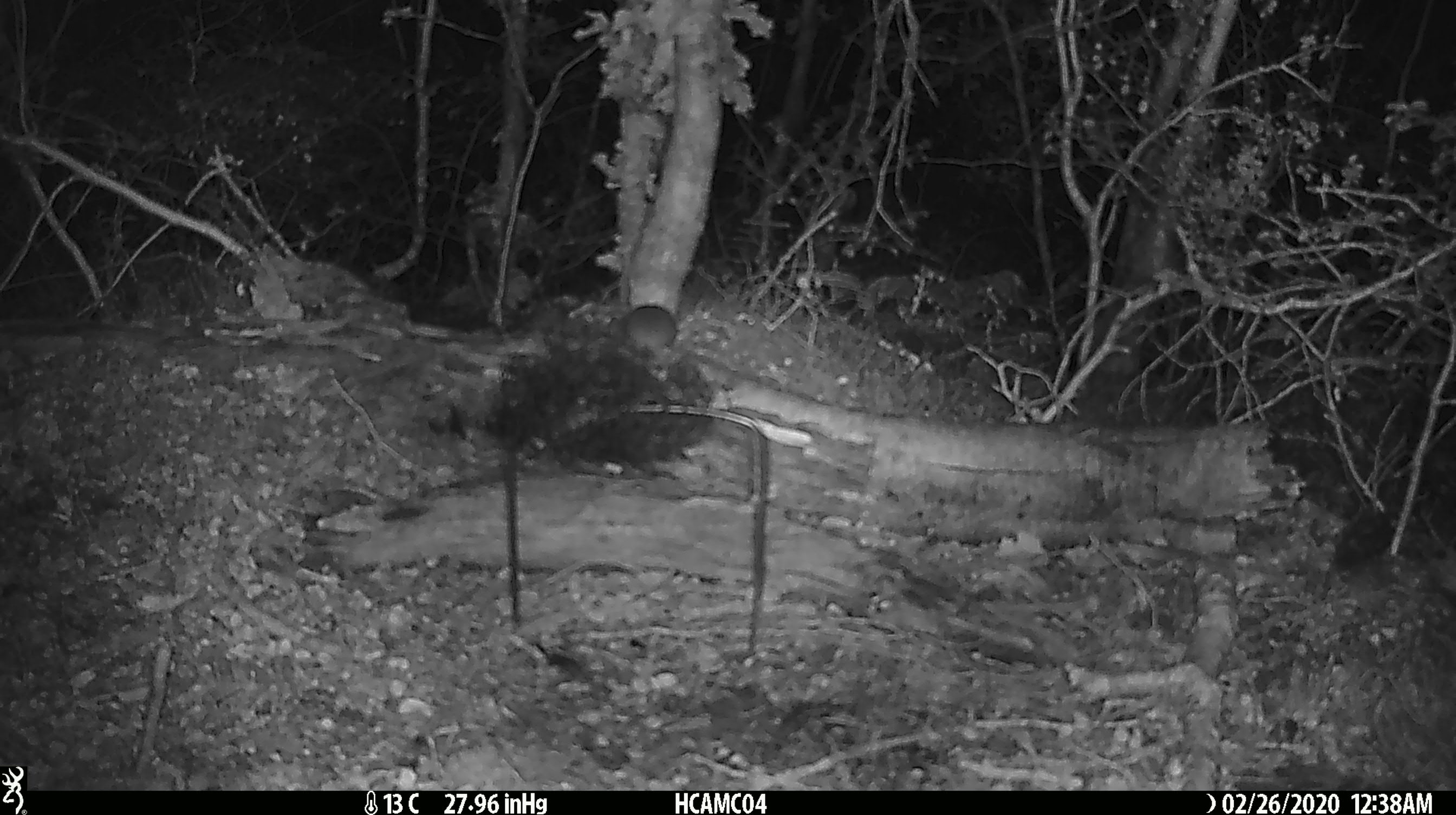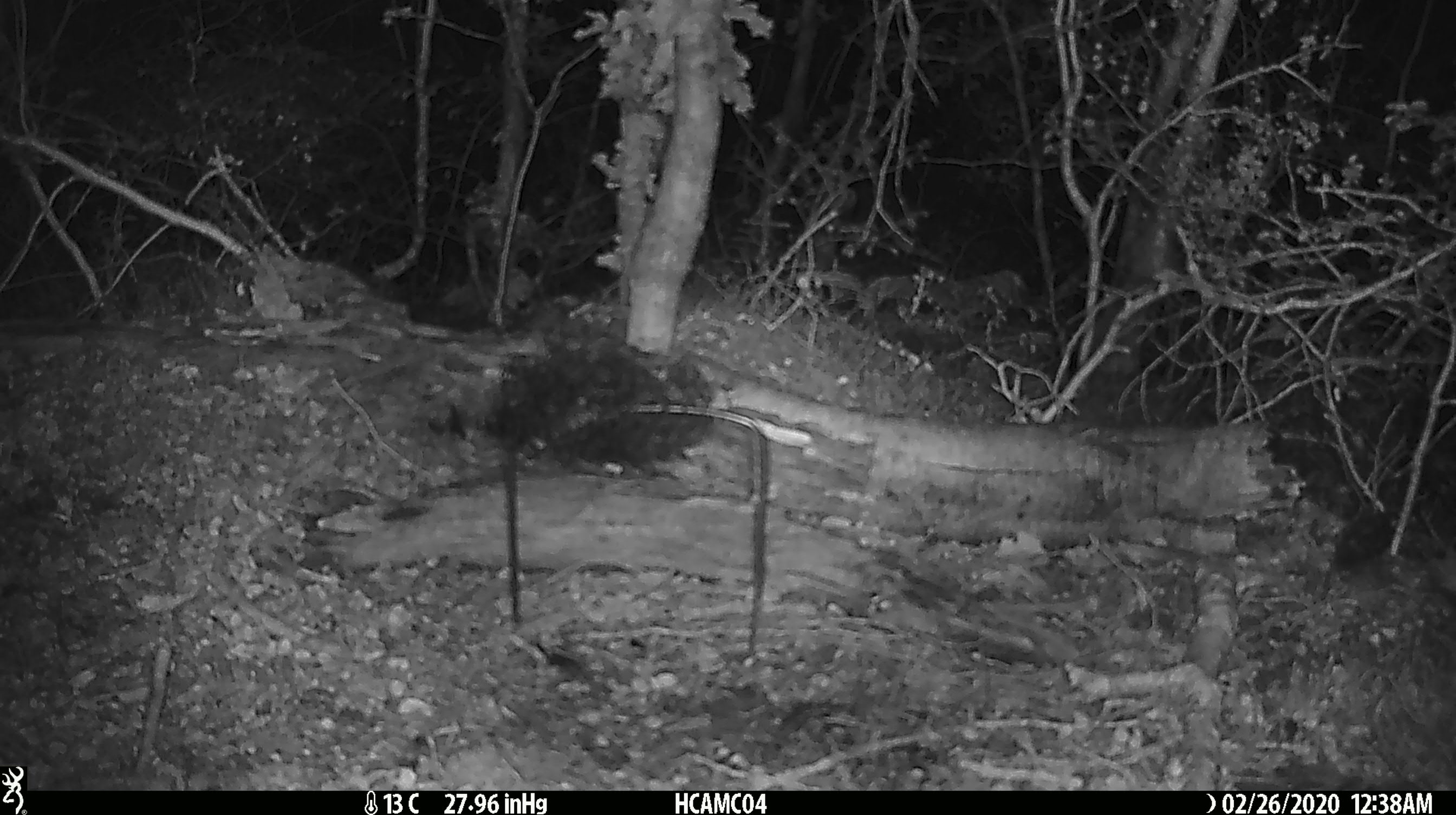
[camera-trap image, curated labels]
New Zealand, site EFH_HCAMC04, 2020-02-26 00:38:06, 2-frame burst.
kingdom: Animalia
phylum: Chordata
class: Mammalia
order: Rodentia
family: Muridae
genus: Mus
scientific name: Mus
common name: mouse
Mouse (Mus).